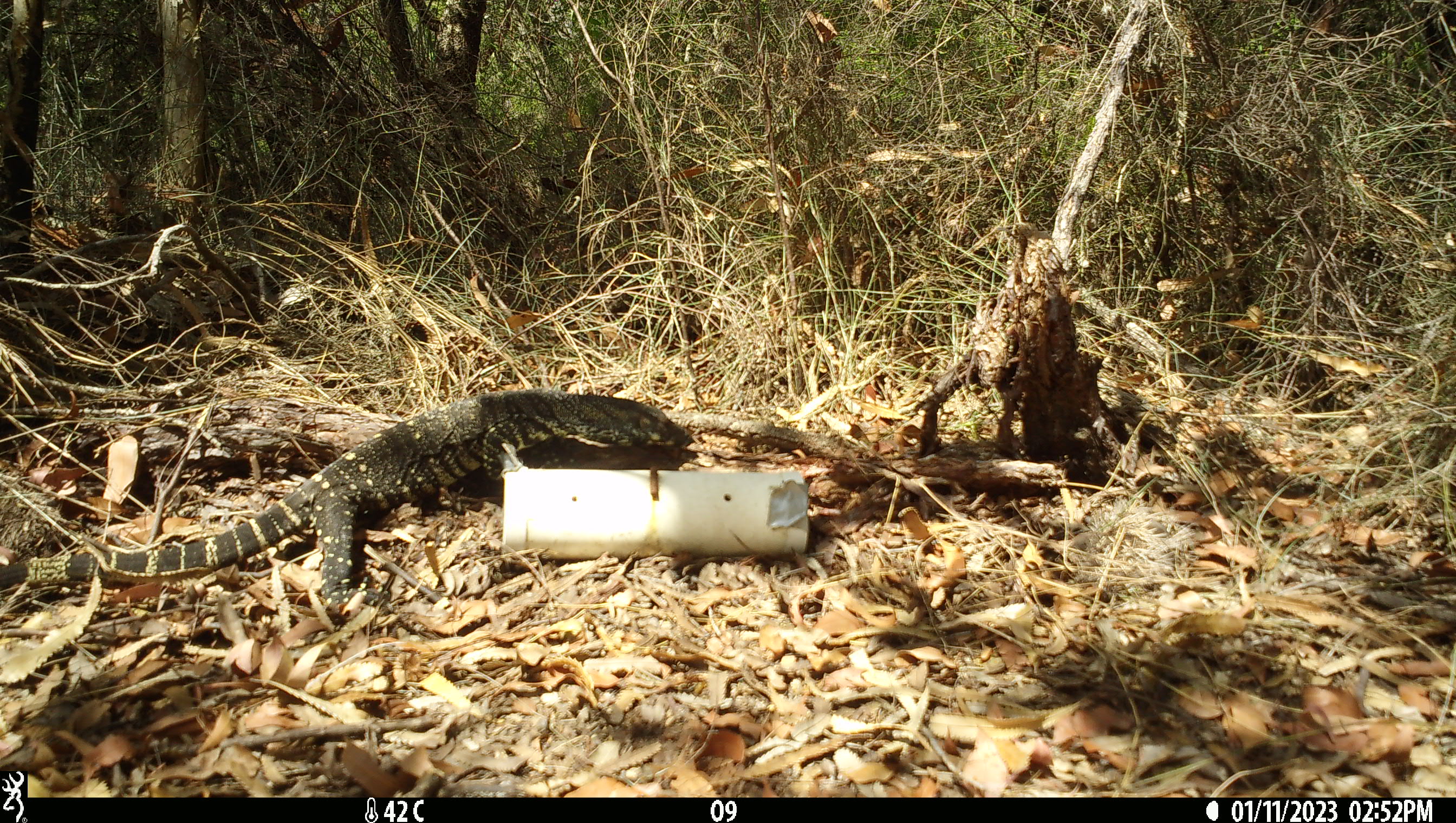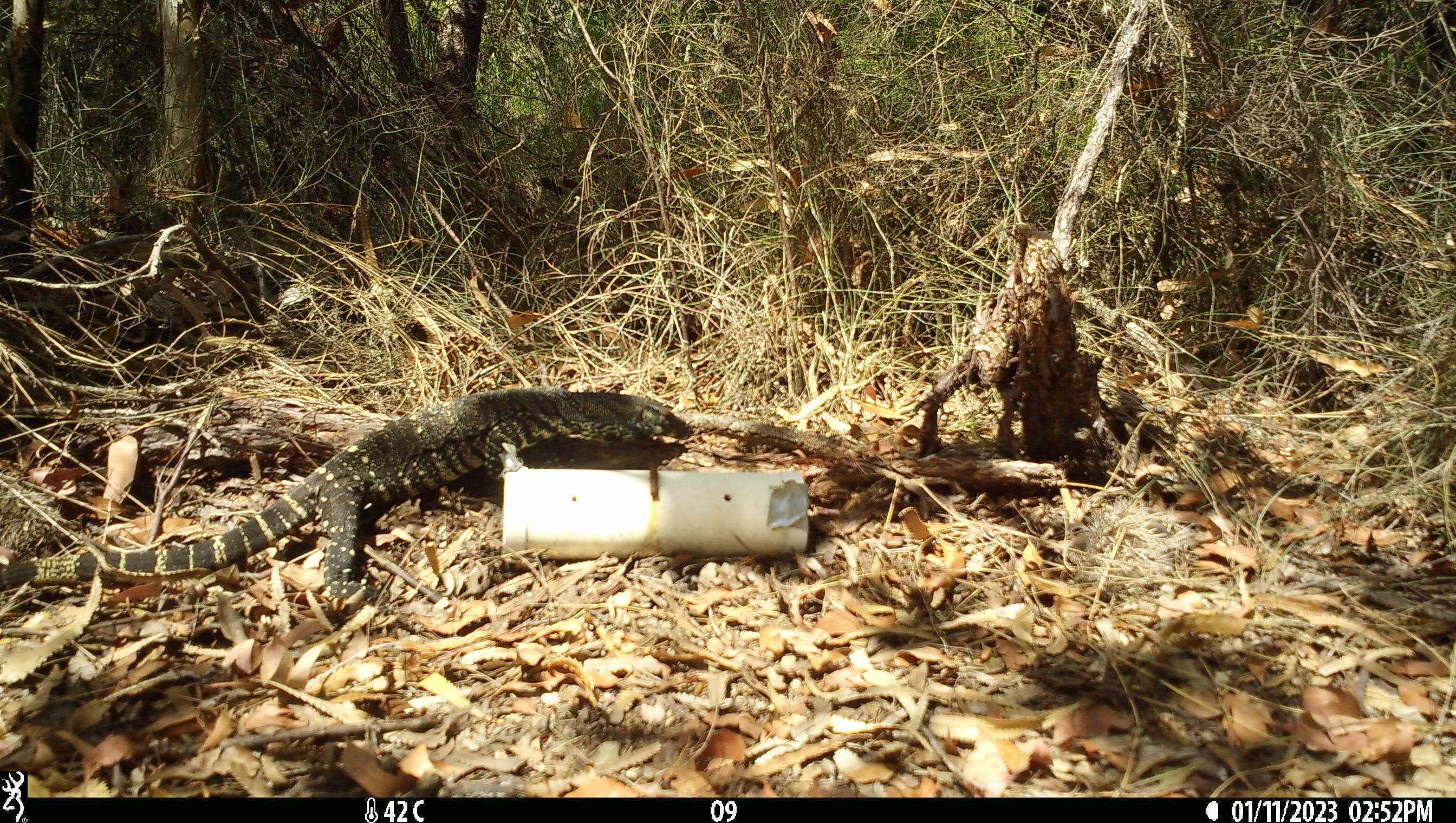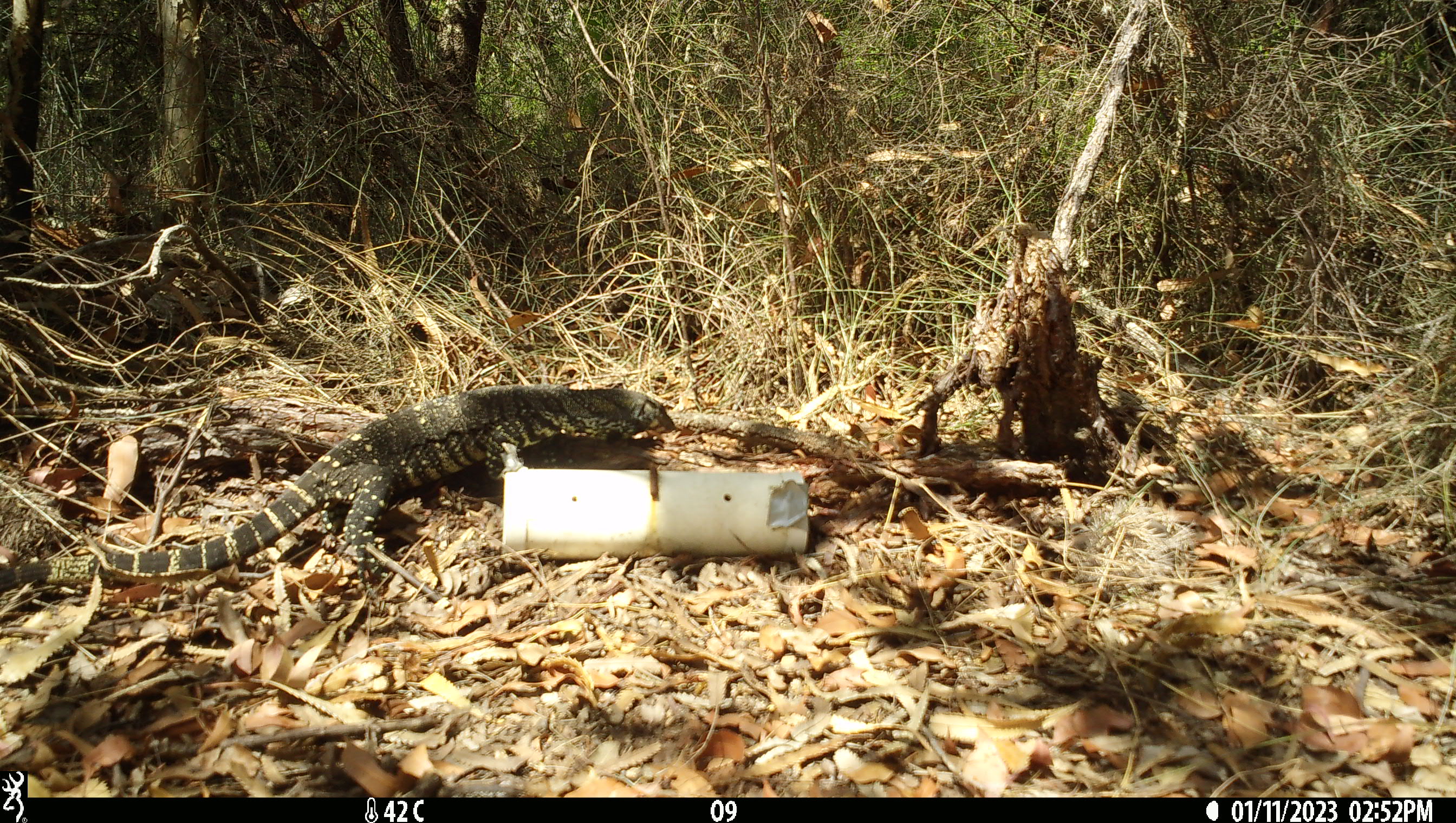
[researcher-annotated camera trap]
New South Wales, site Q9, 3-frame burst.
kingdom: Animalia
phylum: Chordata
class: Reptilia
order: Squamata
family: Varanidae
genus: Varanus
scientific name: Varanus varius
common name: lace monitor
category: goanna